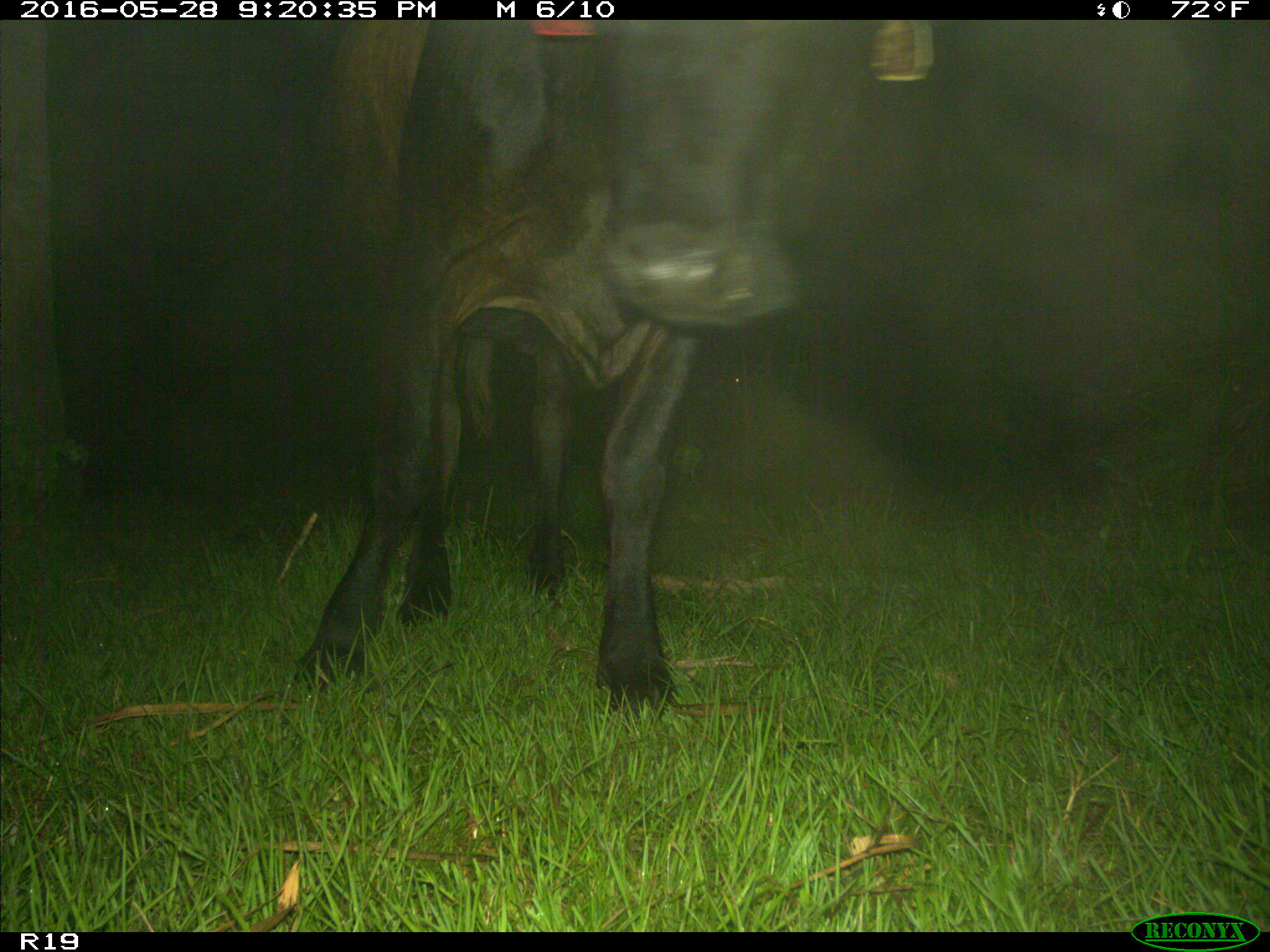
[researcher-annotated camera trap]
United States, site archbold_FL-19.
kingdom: Animalia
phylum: Chordata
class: Mammalia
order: Artiodactyla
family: Bovidae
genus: Bos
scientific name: Bos taurus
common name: domestic cow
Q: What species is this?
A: Bos taurus (domestic cow).